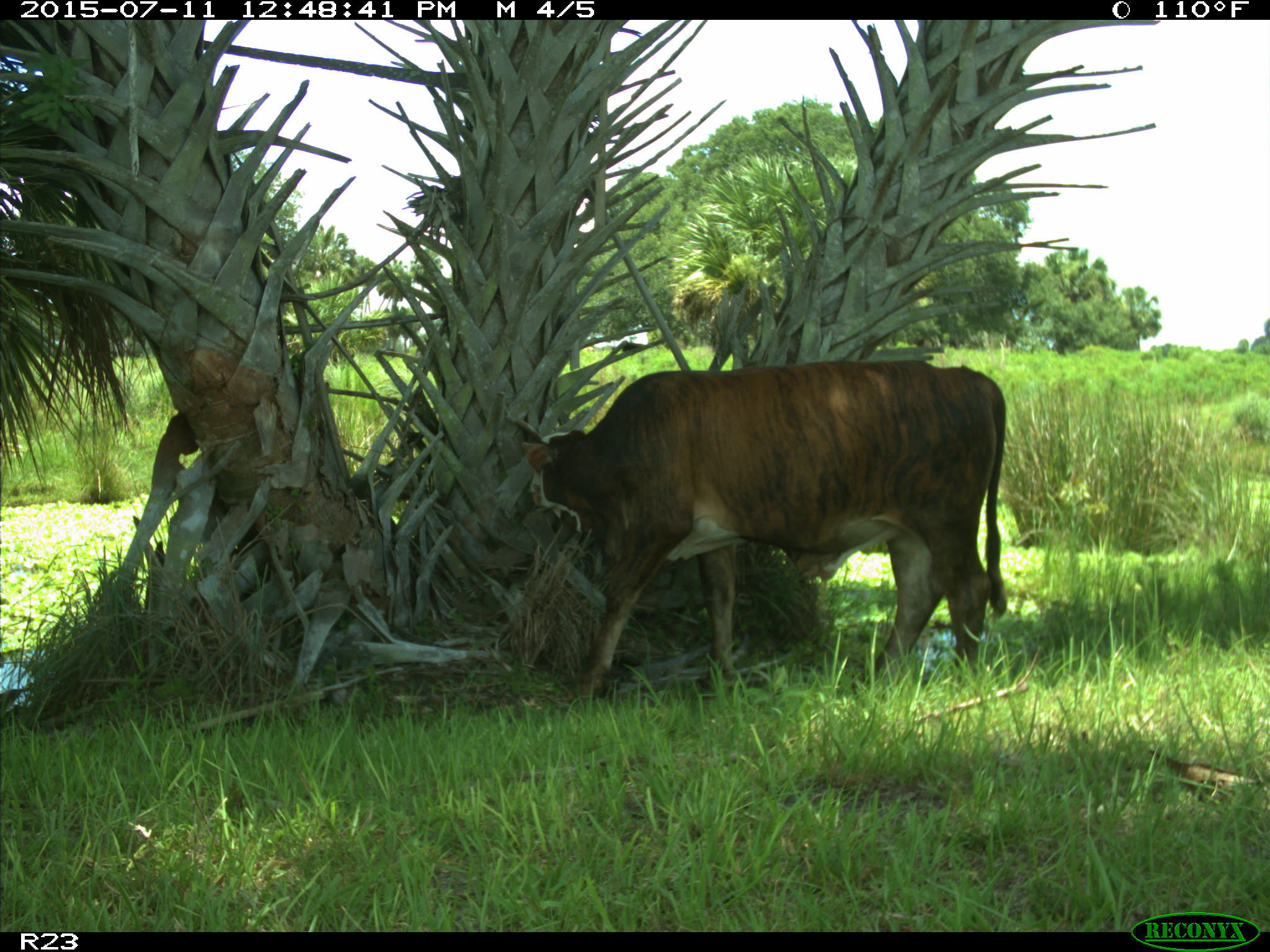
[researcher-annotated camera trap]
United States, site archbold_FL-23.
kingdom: Animalia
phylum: Chordata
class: Mammalia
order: Artiodactyla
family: Bovidae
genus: Bos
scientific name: Bos taurus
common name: domestic cow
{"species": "Bos taurus (domestic cow)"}